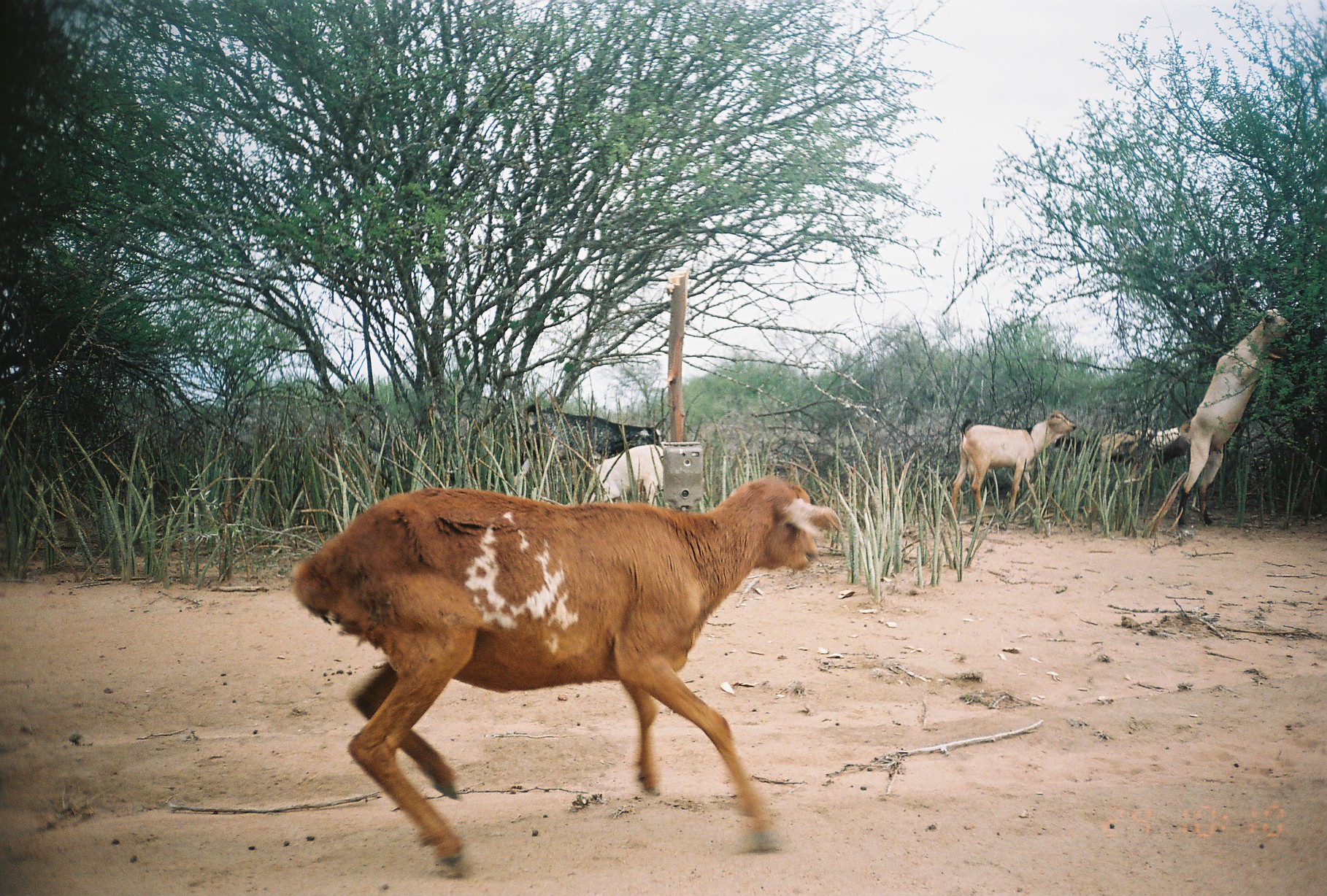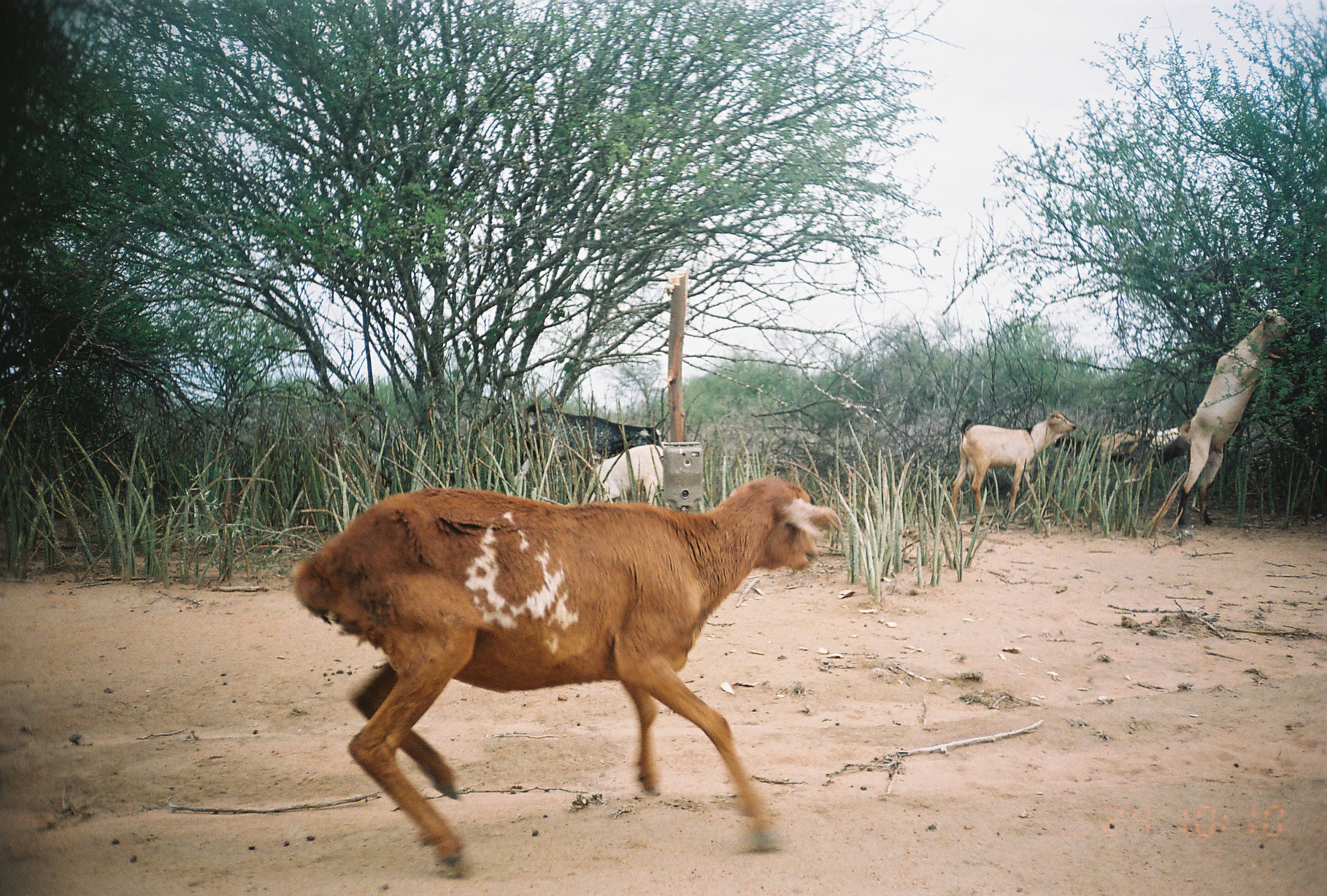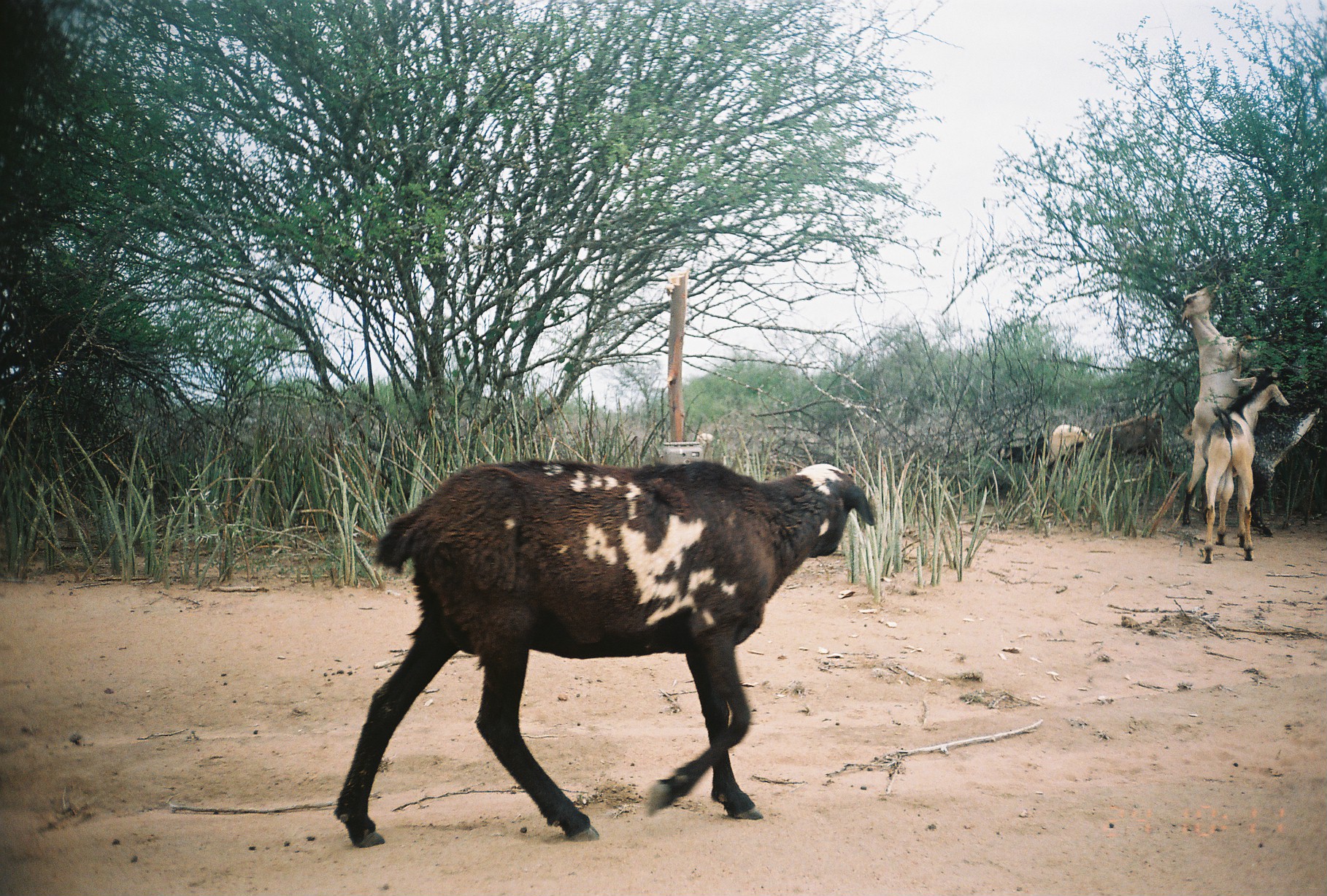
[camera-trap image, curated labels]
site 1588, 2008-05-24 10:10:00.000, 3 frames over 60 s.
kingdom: Animalia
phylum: Chordata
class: Mammalia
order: Artiodactyla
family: Bovidae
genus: Capra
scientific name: Capra aegagrus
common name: wild goat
Capra aegagrus (wild goat), count 8.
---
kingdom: Animalia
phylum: Chordata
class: Mammalia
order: Artiodactyla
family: Bovidae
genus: Ovis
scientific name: Ovis aries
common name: domestic sheep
Ovis aries (domestic sheep), count 1.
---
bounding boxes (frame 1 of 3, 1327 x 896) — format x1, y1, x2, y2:
capra aegagrus: 289, 470, 840, 883; 1172, 307, 1291, 533; 949, 409, 1076, 523; 529, 406, 666, 497; 1053, 430, 1153, 490; 598, 443, 665, 501